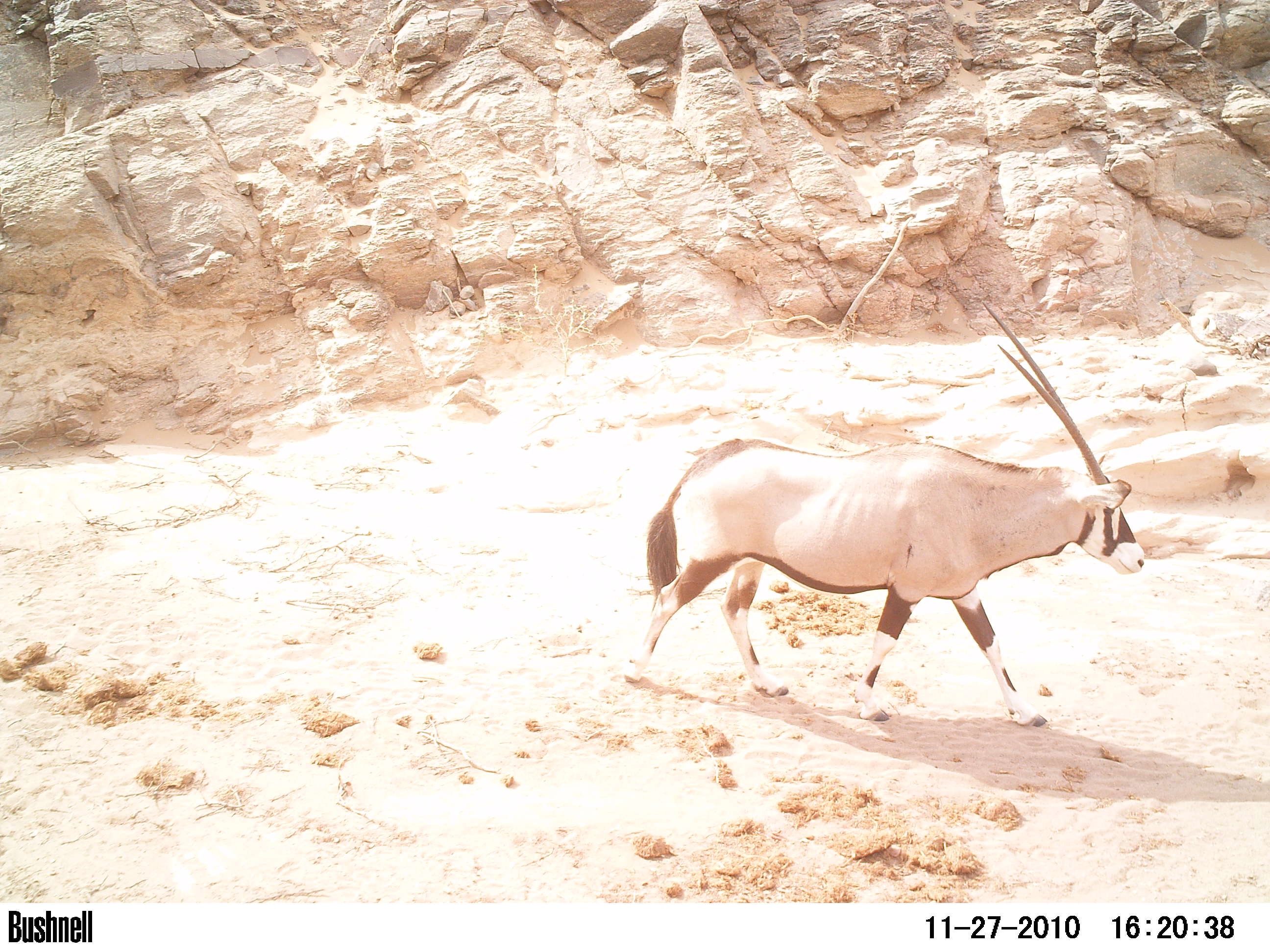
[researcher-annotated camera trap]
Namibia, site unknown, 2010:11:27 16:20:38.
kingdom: Animalia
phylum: Chordata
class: Mammalia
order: Artiodactyla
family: Bovidae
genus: Oryx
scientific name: Oryx gazella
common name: gemsbok